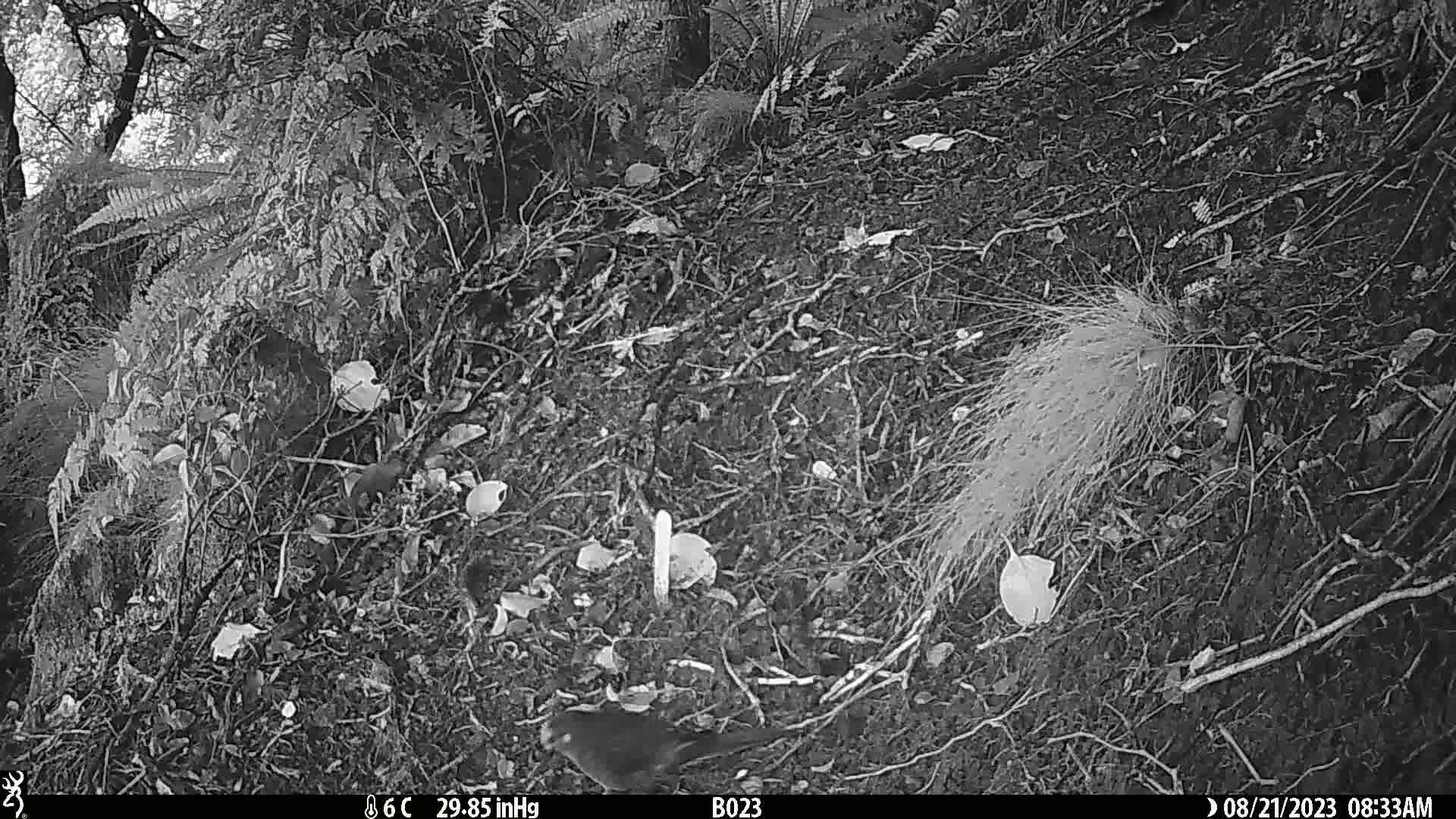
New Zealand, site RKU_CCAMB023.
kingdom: Animalia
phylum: Chordata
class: Aves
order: Psittaciformes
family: Psittaculidae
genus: Cyanoramphus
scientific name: Cyanoramphus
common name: parakeet